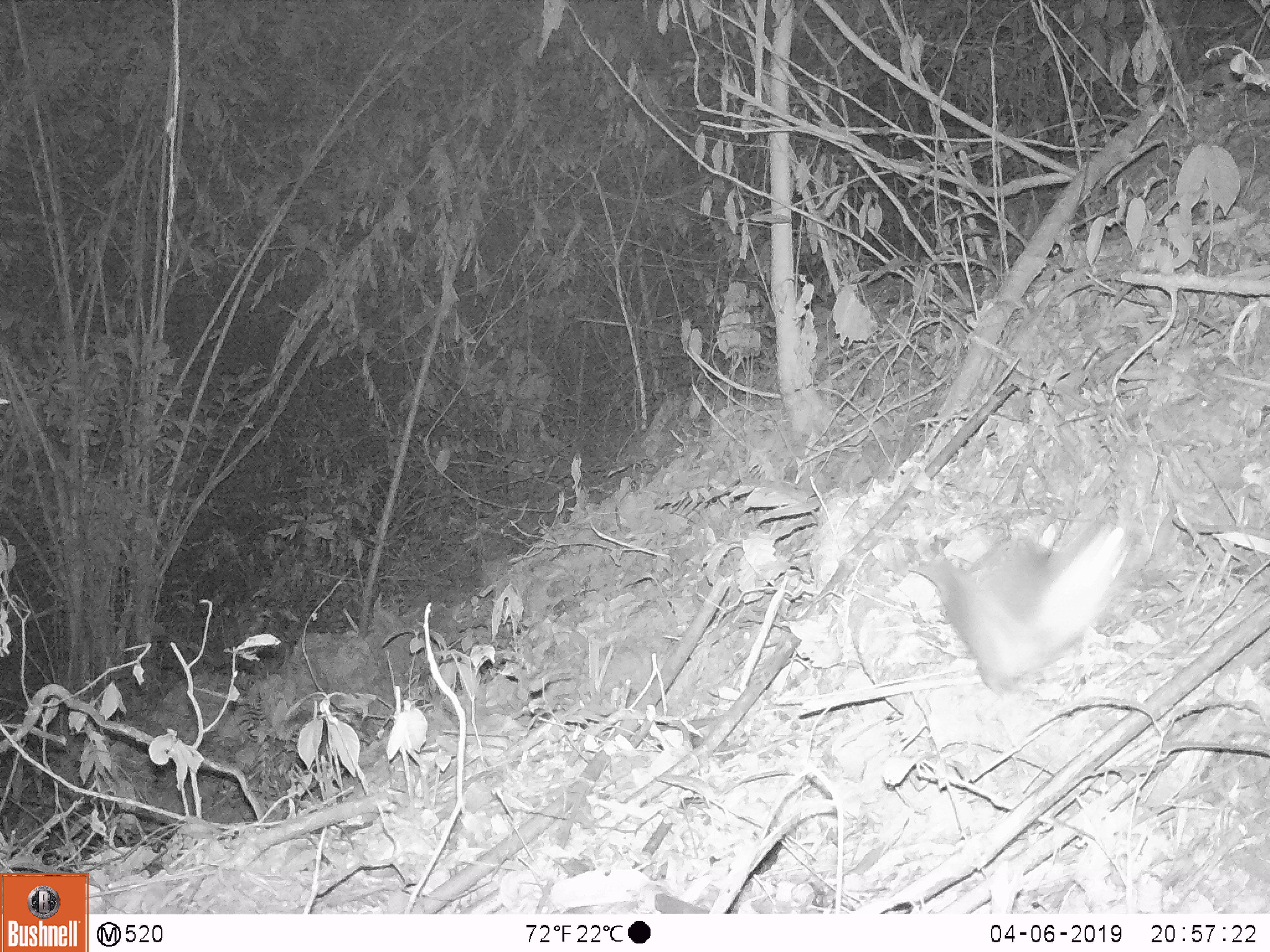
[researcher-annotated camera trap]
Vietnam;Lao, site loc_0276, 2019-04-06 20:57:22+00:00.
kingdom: Animalia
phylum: Chordata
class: Mammalia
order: Carnivora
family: Mustelidae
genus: Melogale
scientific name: Melogale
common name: ferret badger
Ferret badger (Melogale). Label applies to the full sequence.